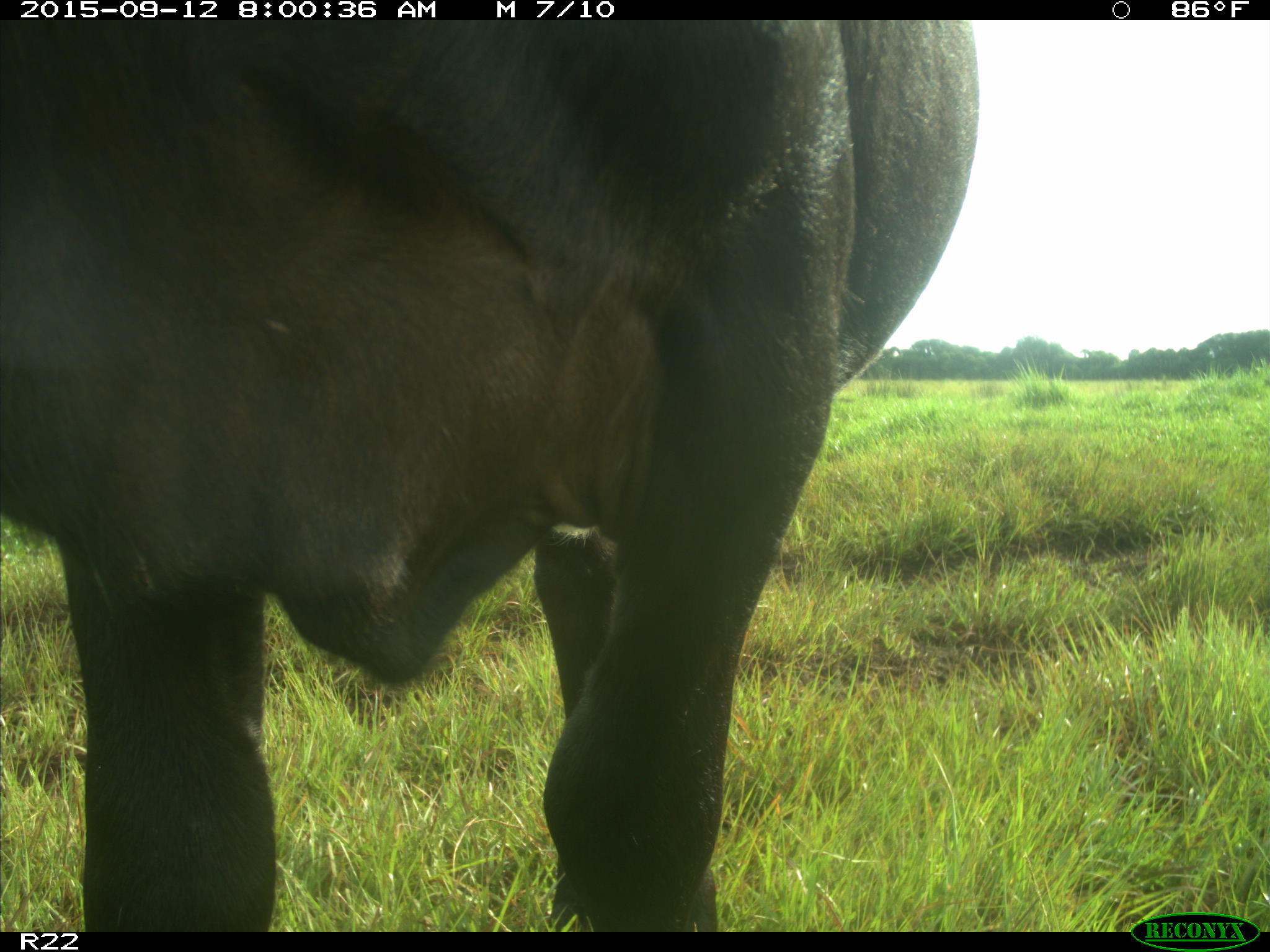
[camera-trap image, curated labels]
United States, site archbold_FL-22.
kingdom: Animalia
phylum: Chordata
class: Mammalia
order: Artiodactyla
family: Bovidae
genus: Bos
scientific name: Bos taurus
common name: domestic cow